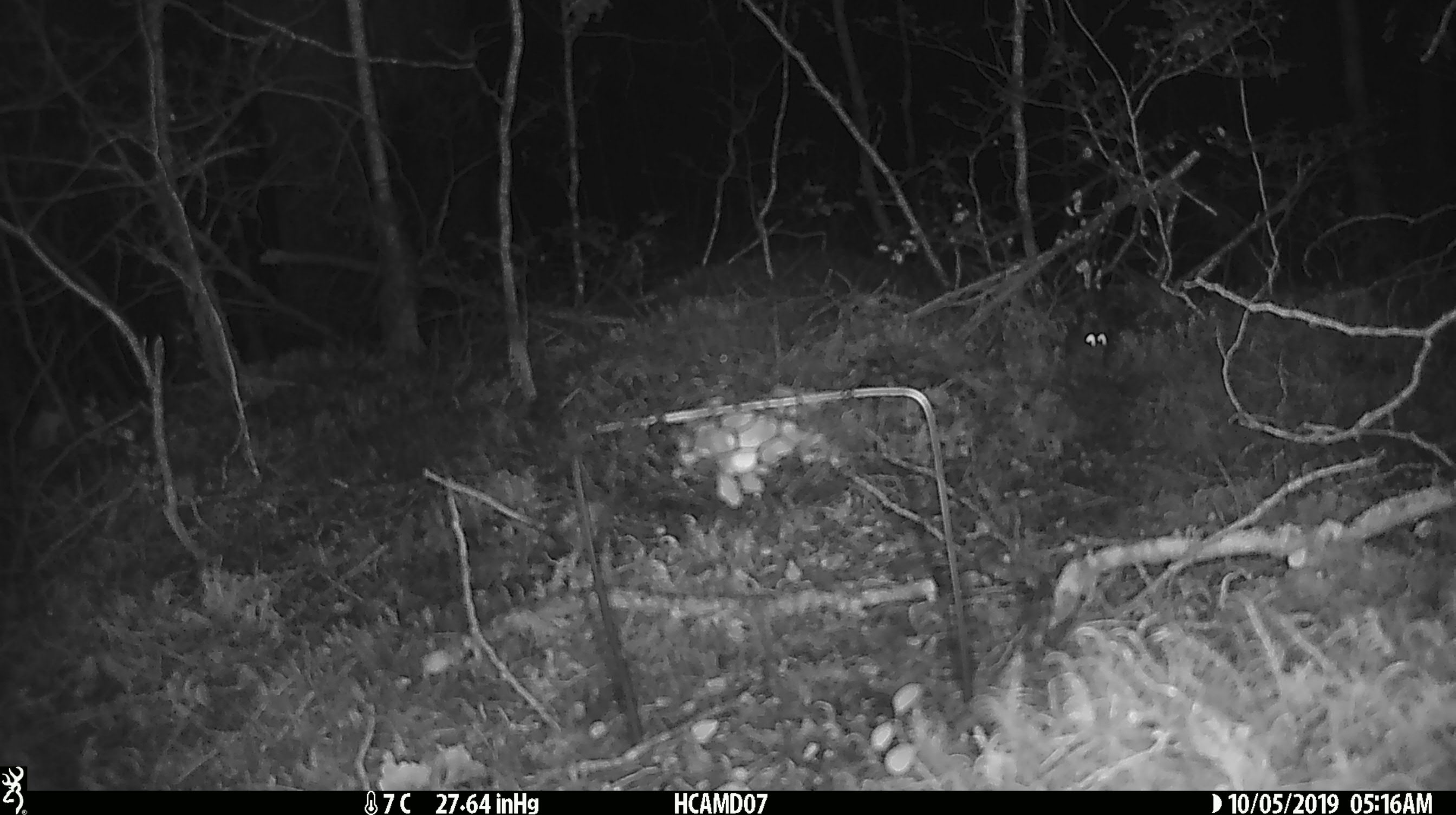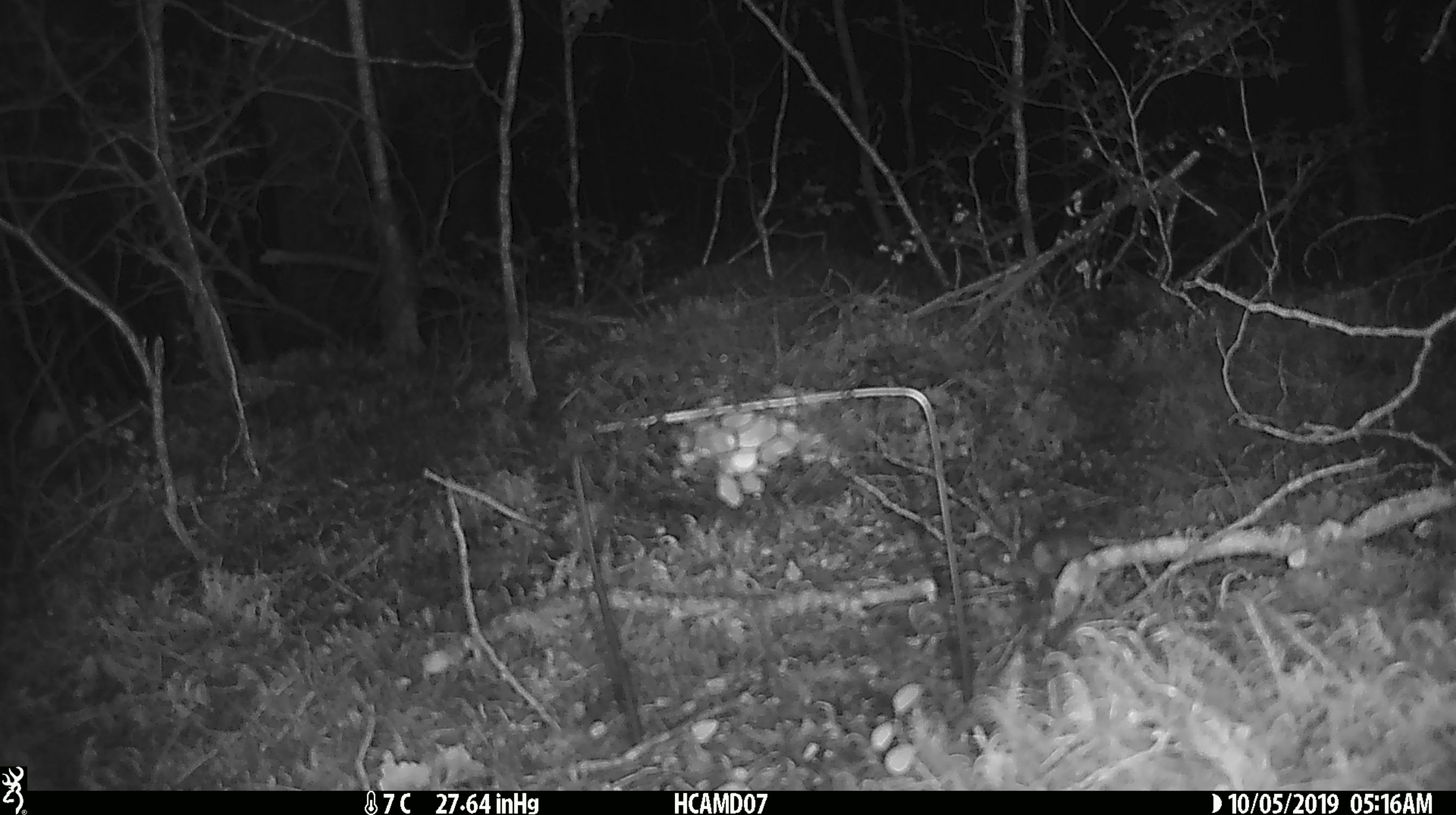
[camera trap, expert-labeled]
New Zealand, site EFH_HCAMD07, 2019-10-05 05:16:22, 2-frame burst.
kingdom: Animalia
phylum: Chordata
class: Mammalia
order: Rodentia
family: Muridae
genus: Mus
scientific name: Mus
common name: mouse